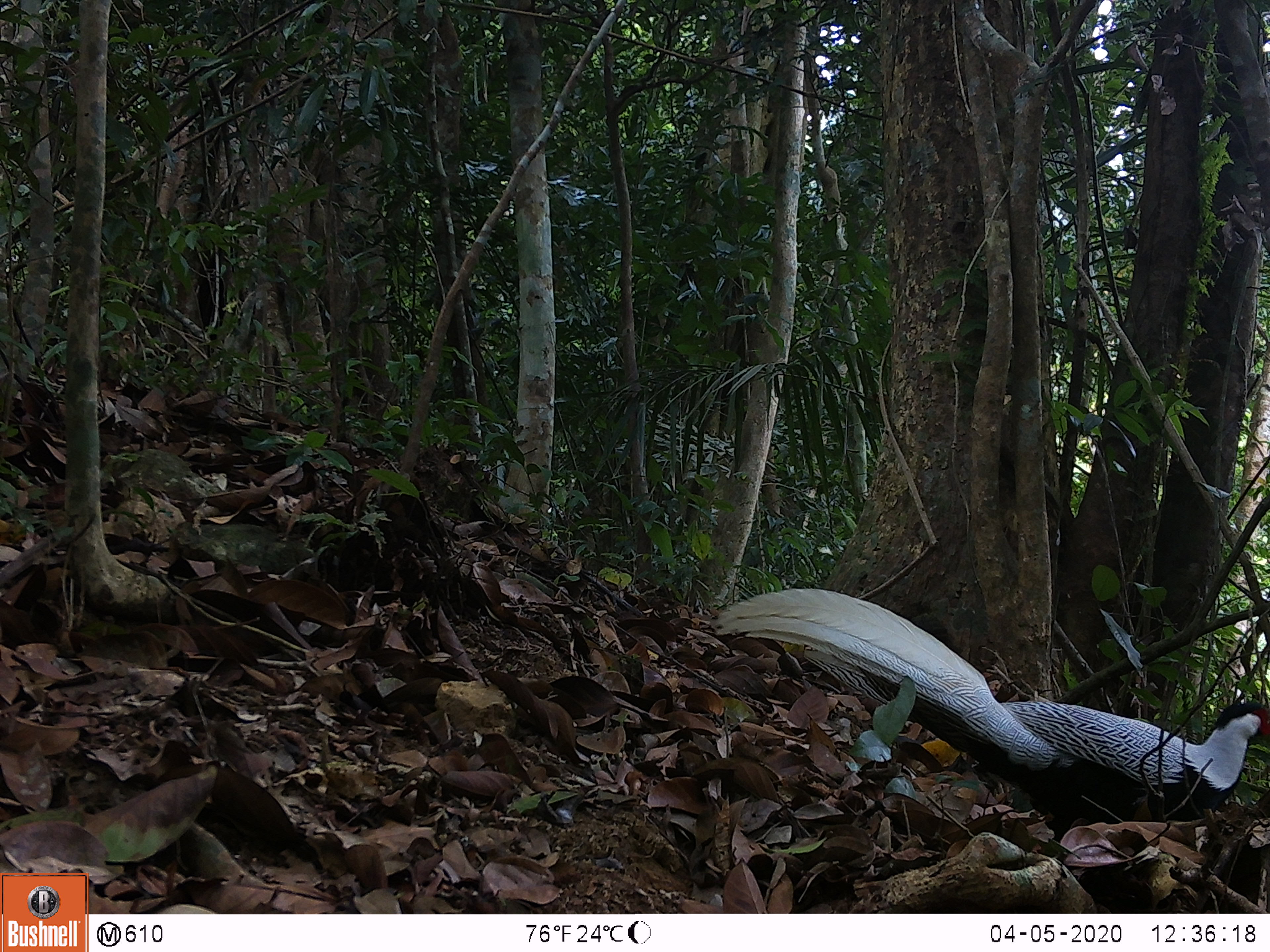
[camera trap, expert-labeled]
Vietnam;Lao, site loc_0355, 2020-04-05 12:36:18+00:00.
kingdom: Animalia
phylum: Chordata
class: Aves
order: Galliformes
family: Phasianidae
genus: Lophura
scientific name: Lophura nycthemera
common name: silver pheasant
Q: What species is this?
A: Silver pheasant (Lophura nycthemera).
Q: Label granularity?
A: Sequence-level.